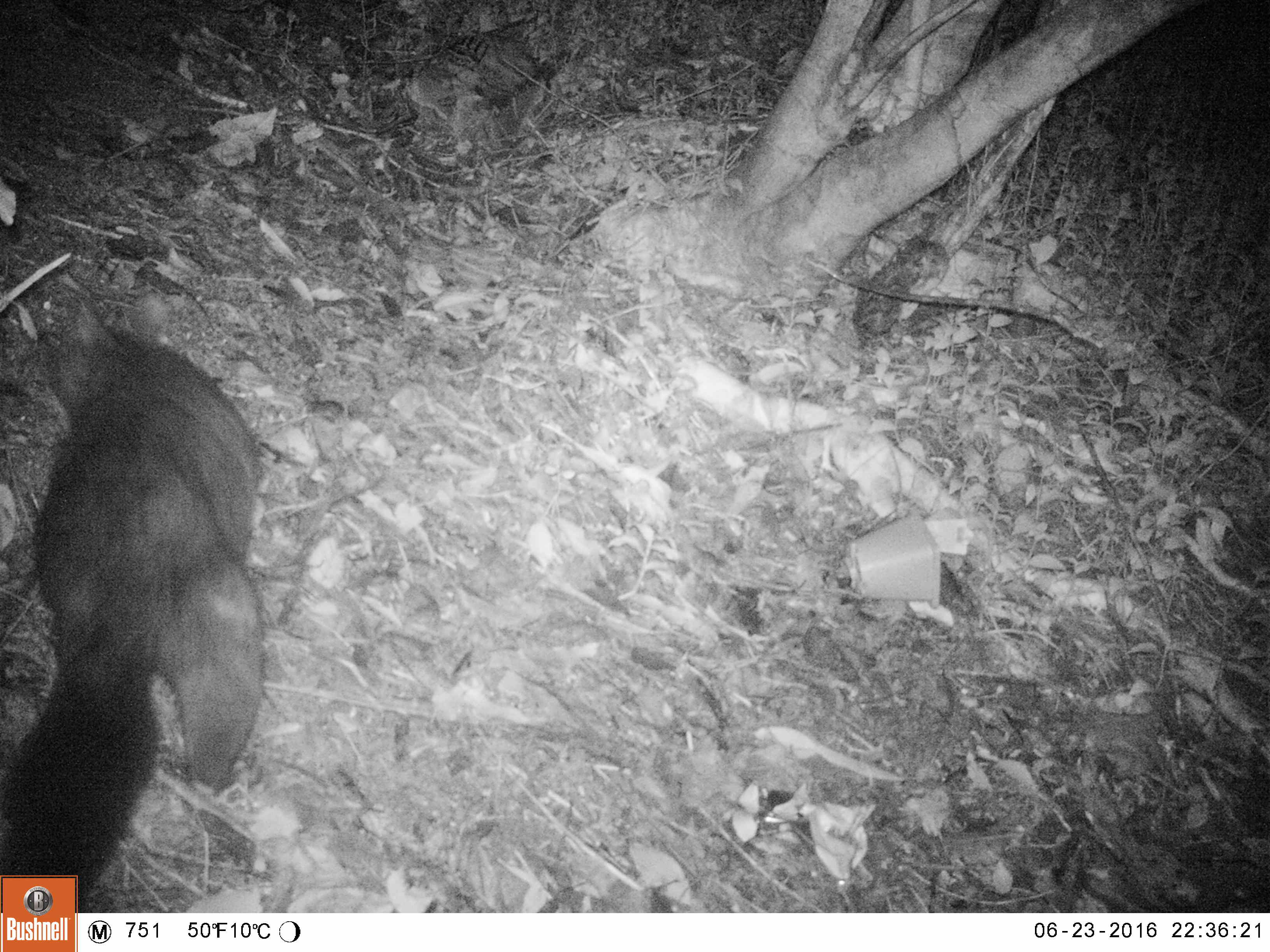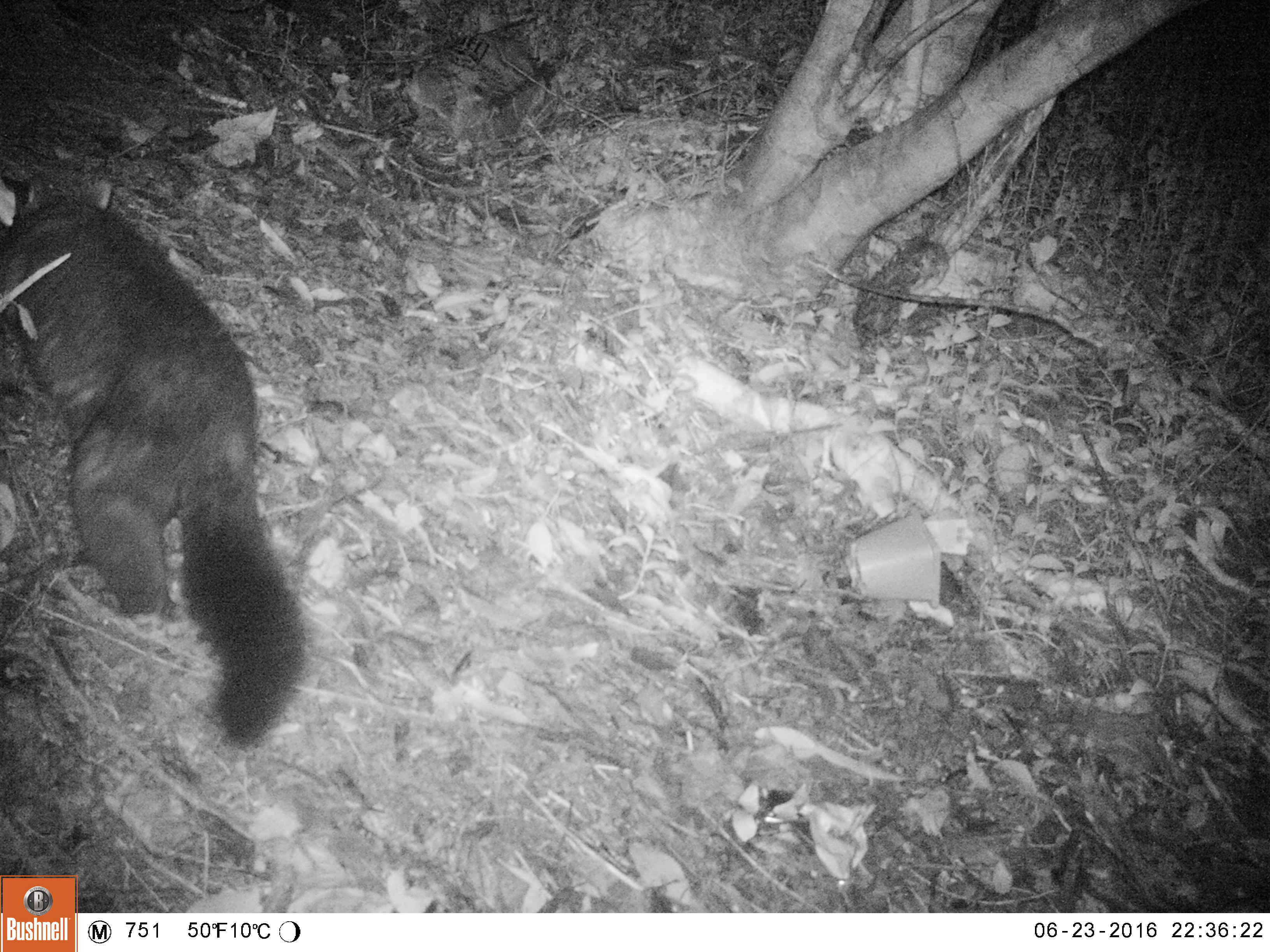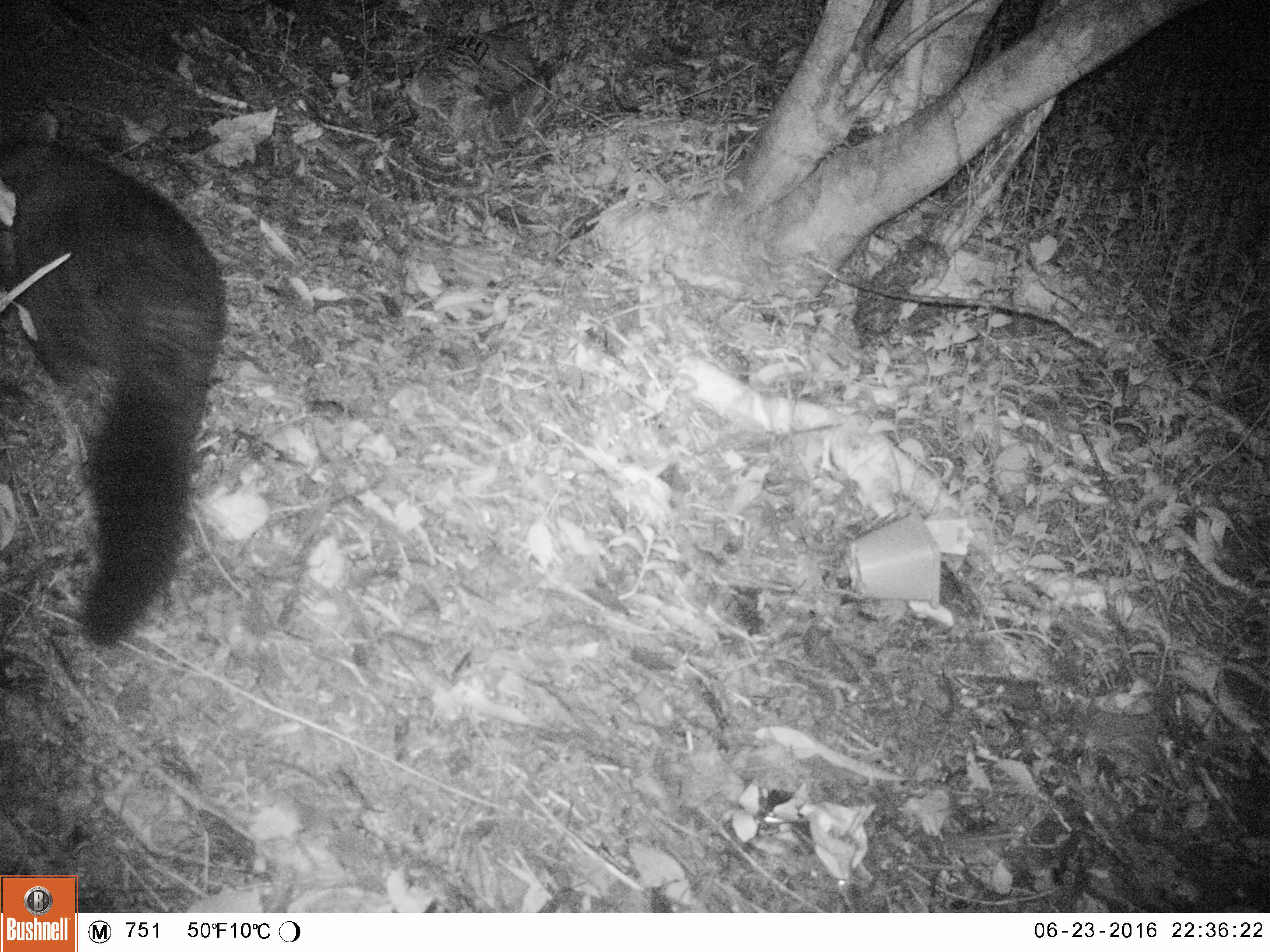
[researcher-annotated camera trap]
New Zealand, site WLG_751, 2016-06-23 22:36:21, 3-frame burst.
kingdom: Animalia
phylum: Chordata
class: Mammalia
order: Diprotodontia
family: Phalangeridae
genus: Trichosurus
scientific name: Trichosurus vulpecula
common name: common brushtail possum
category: possum